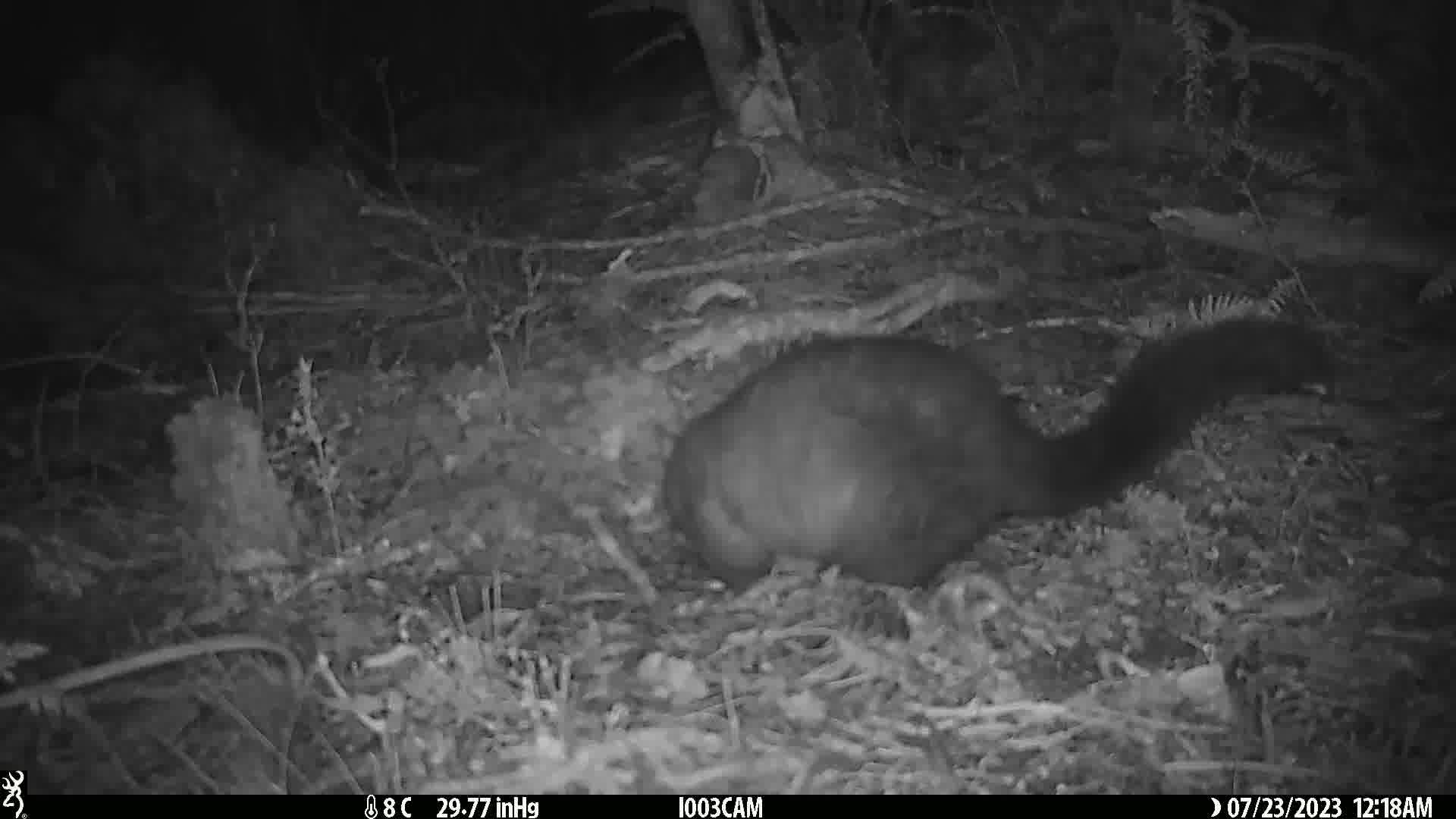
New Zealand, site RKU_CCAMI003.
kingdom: Animalia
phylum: Chordata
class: Mammalia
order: Diprotodontia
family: Phalangeridae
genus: Trichosurus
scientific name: Trichosurus vulpecula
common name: common brushtail possum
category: possum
Possum (common brushtail possum) (Trichosurus vulpecula).